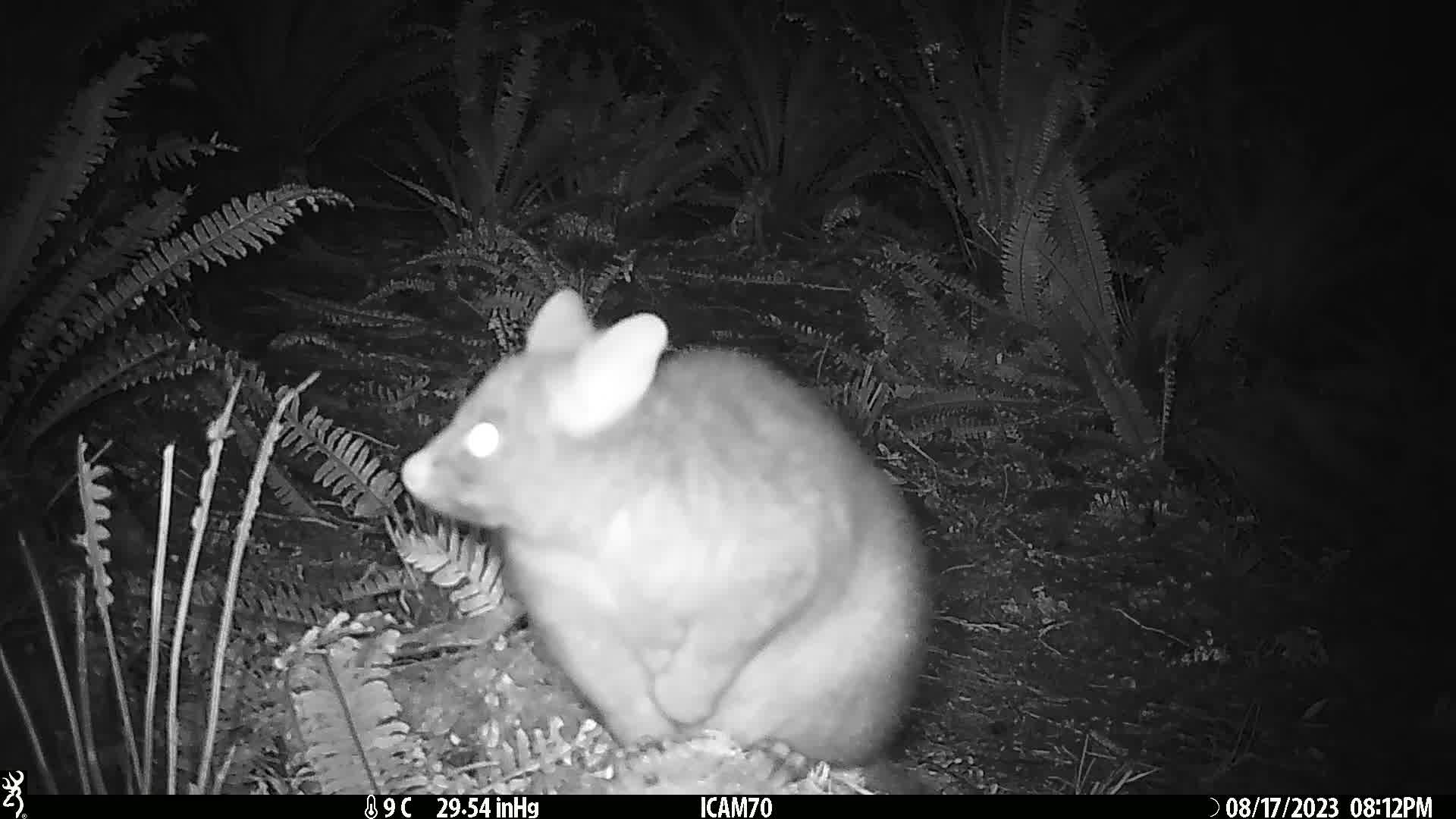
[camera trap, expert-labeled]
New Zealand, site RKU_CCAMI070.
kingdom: Animalia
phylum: Chordata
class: Mammalia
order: Diprotodontia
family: Phalangeridae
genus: Trichosurus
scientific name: Trichosurus vulpecula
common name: common brushtail possum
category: possum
Possum (common brushtail possum) (Trichosurus vulpecula).